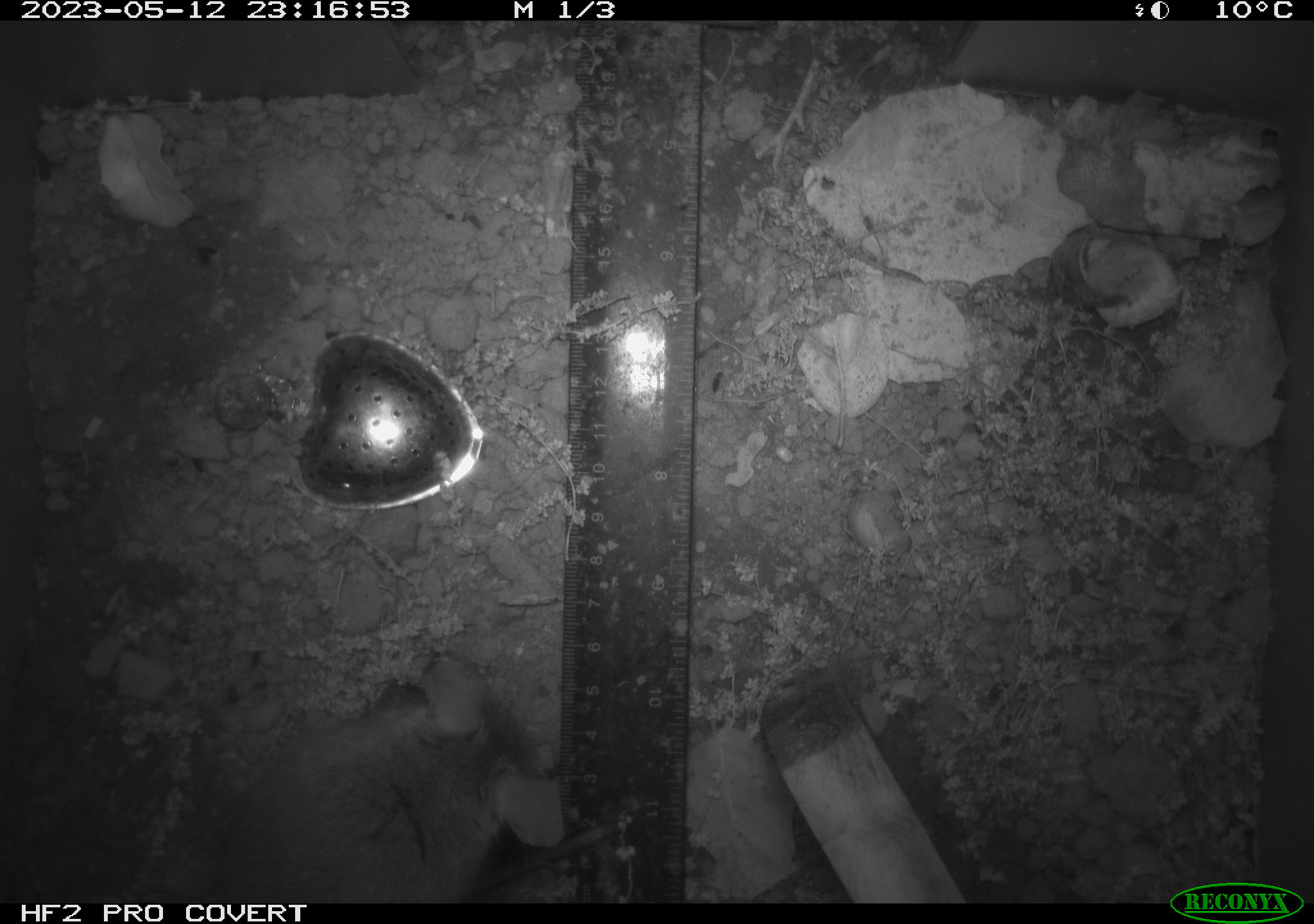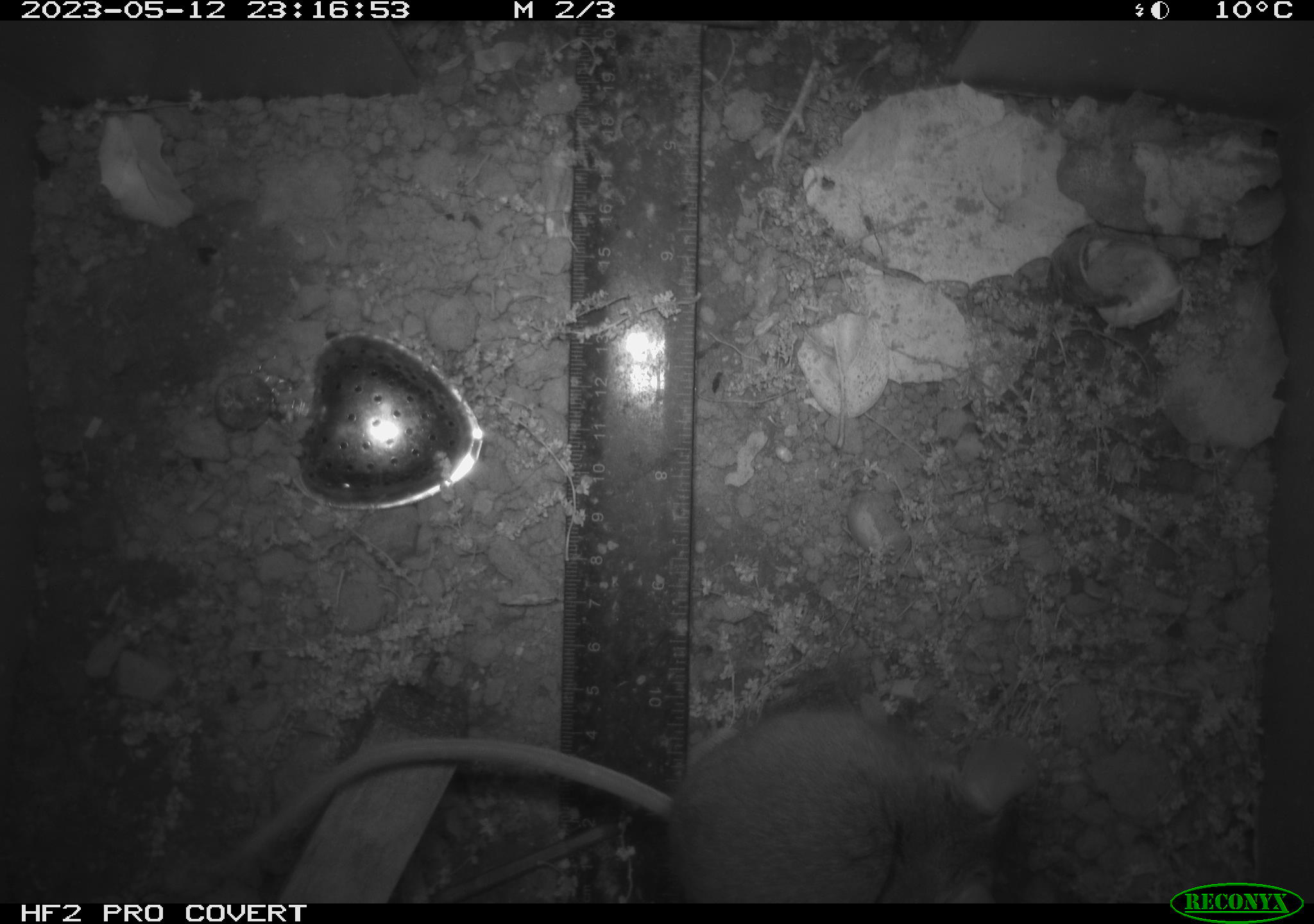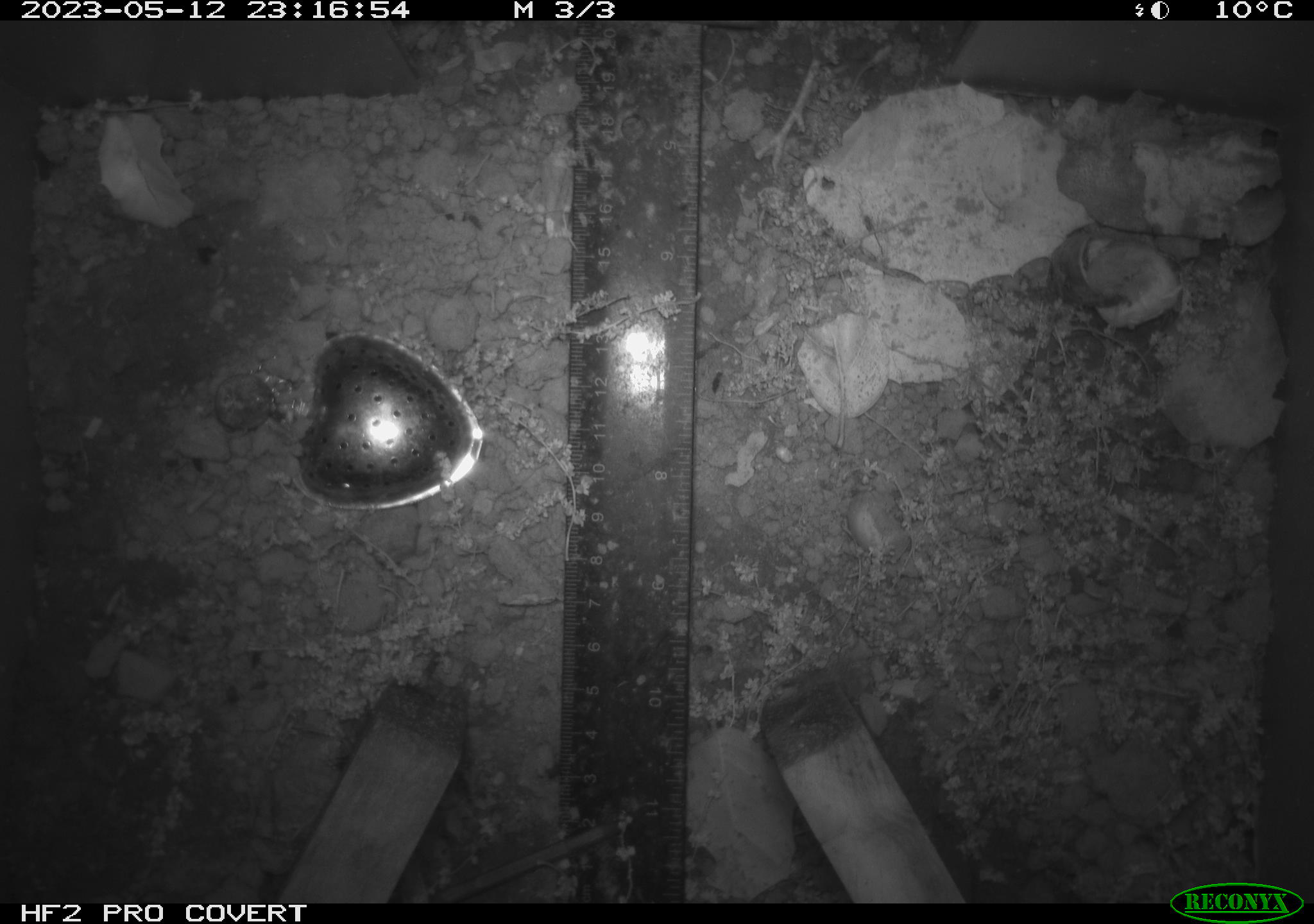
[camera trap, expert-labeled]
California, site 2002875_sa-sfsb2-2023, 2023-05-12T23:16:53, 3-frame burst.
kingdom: Animalia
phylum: Chordata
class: Mammalia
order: Rodentia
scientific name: Rodentia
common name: mouse species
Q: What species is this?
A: Mouse species (Rodentia).